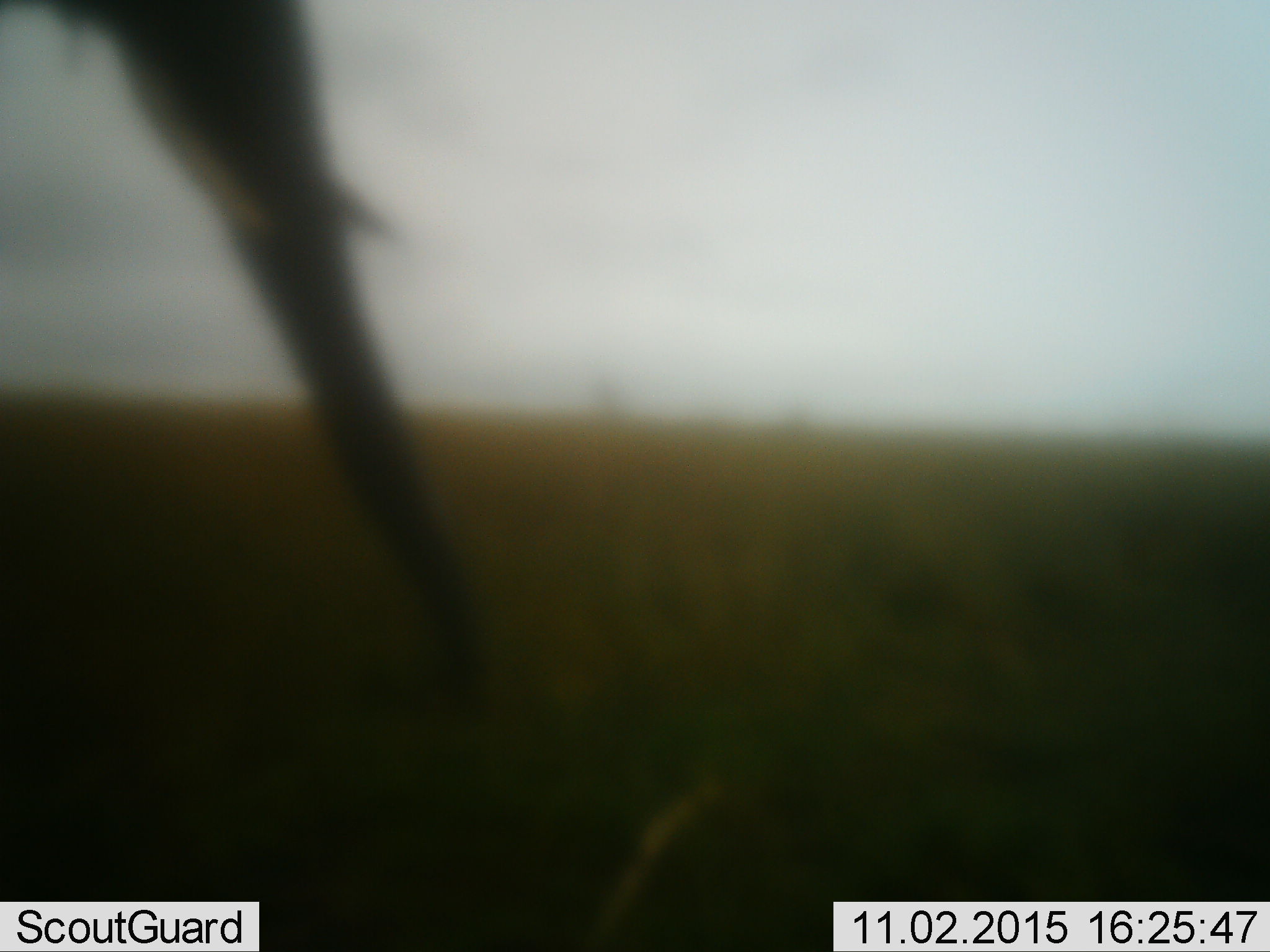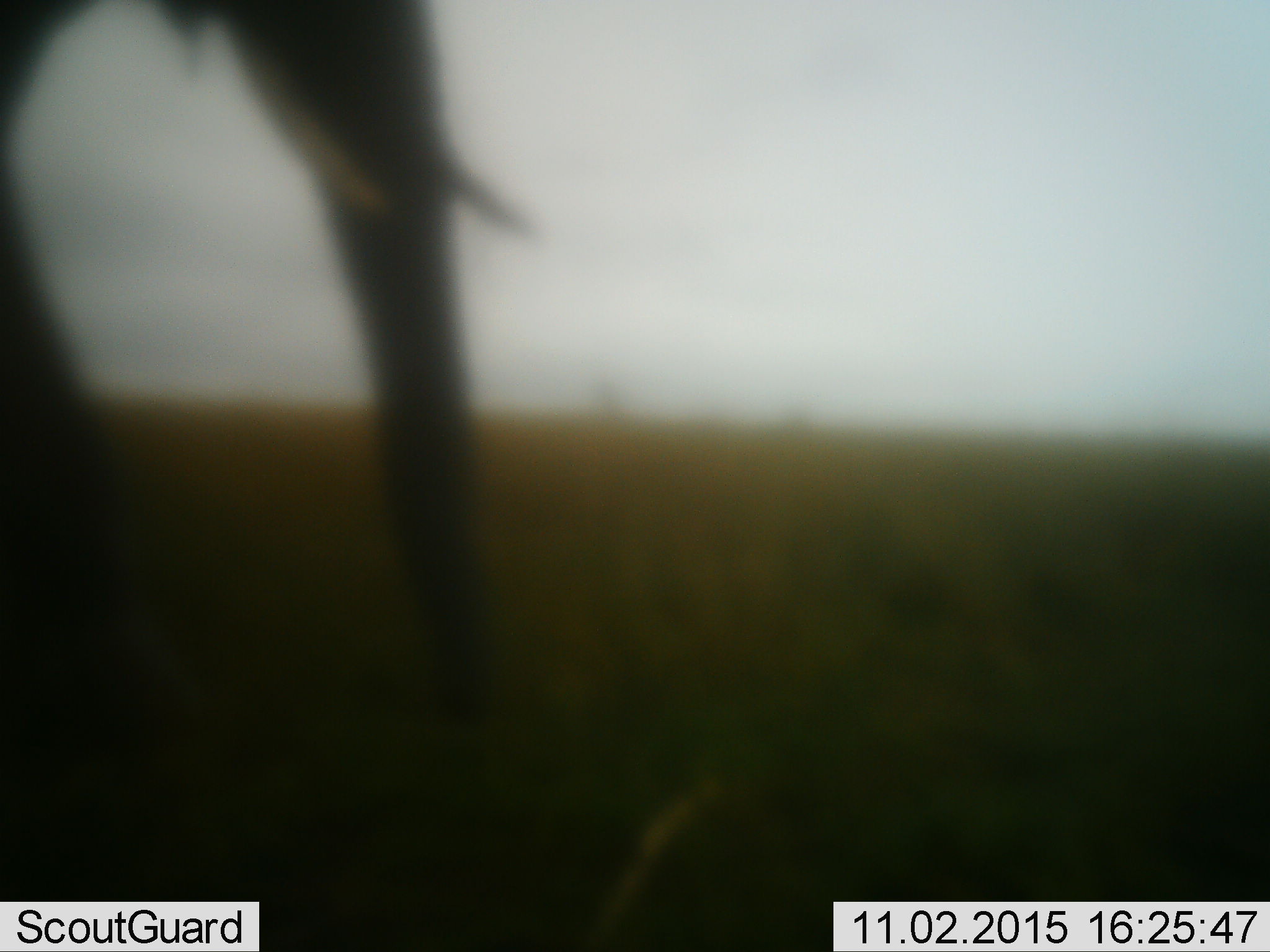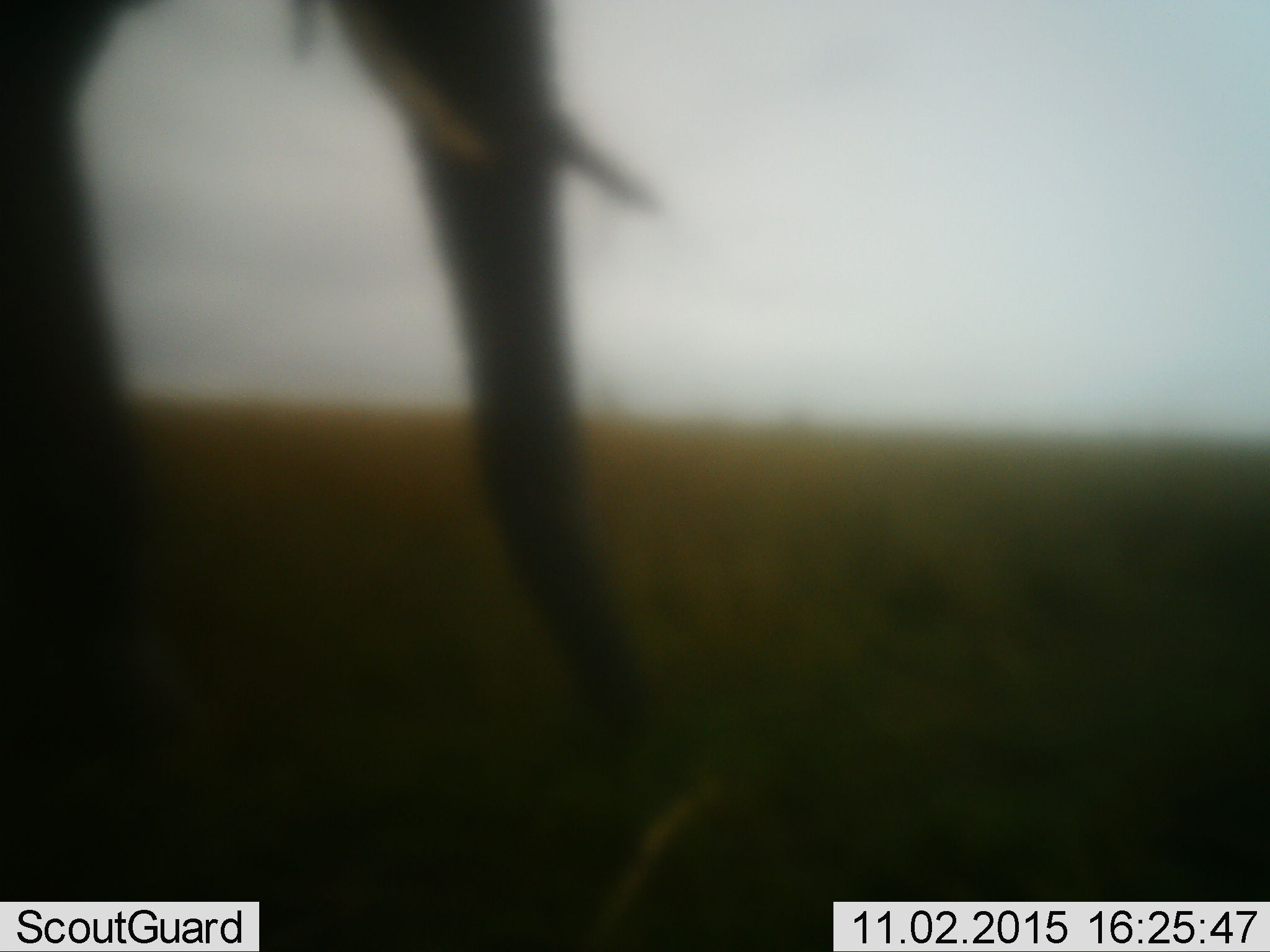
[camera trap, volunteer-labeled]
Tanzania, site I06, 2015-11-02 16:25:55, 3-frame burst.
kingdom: Animalia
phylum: Chordata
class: Mammalia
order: Proboscidea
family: Elephantidae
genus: Loxodonta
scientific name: Loxodonta africana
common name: african bush elephant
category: elephant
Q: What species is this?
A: Elephant (african bush elephant) (Loxodonta africana).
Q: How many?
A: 1.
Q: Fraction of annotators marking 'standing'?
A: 0%.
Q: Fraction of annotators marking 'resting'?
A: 0%.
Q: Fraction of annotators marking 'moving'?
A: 100%.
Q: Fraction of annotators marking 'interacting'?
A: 0%.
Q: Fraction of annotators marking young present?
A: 0%.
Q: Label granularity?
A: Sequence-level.